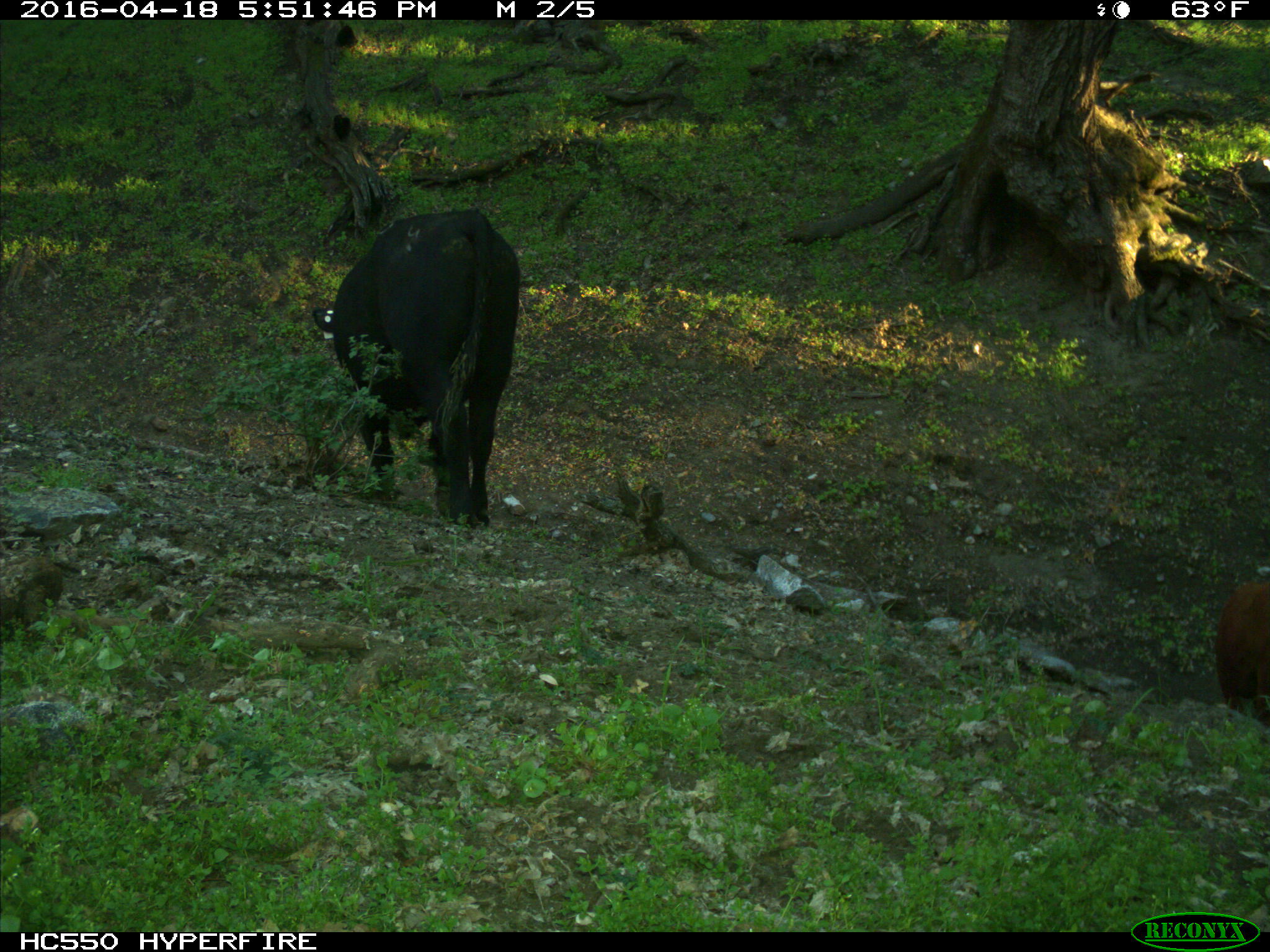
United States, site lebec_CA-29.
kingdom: Animalia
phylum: Chordata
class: Mammalia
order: Artiodactyla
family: Bovidae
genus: Bos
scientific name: Bos taurus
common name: domestic cow